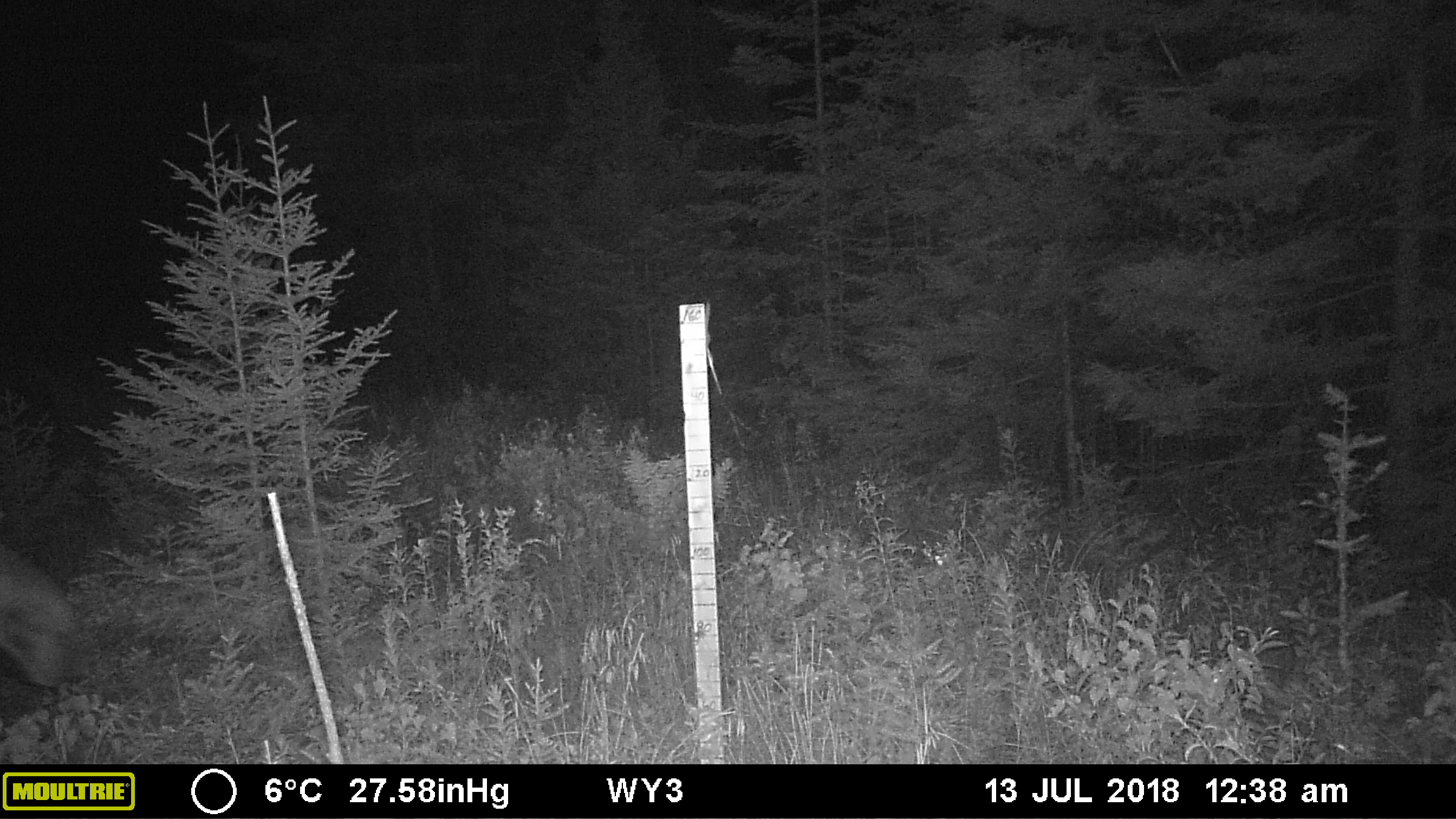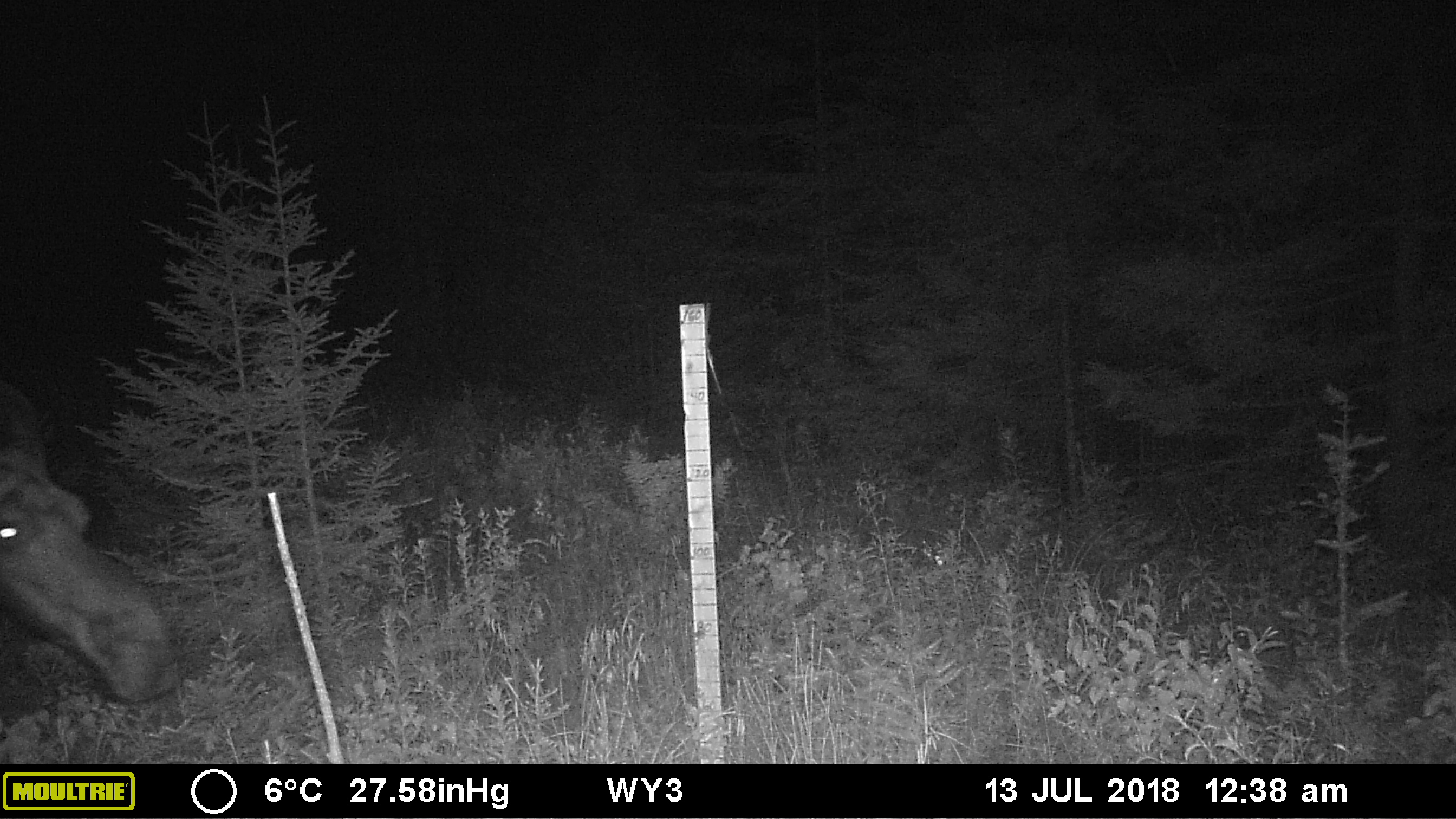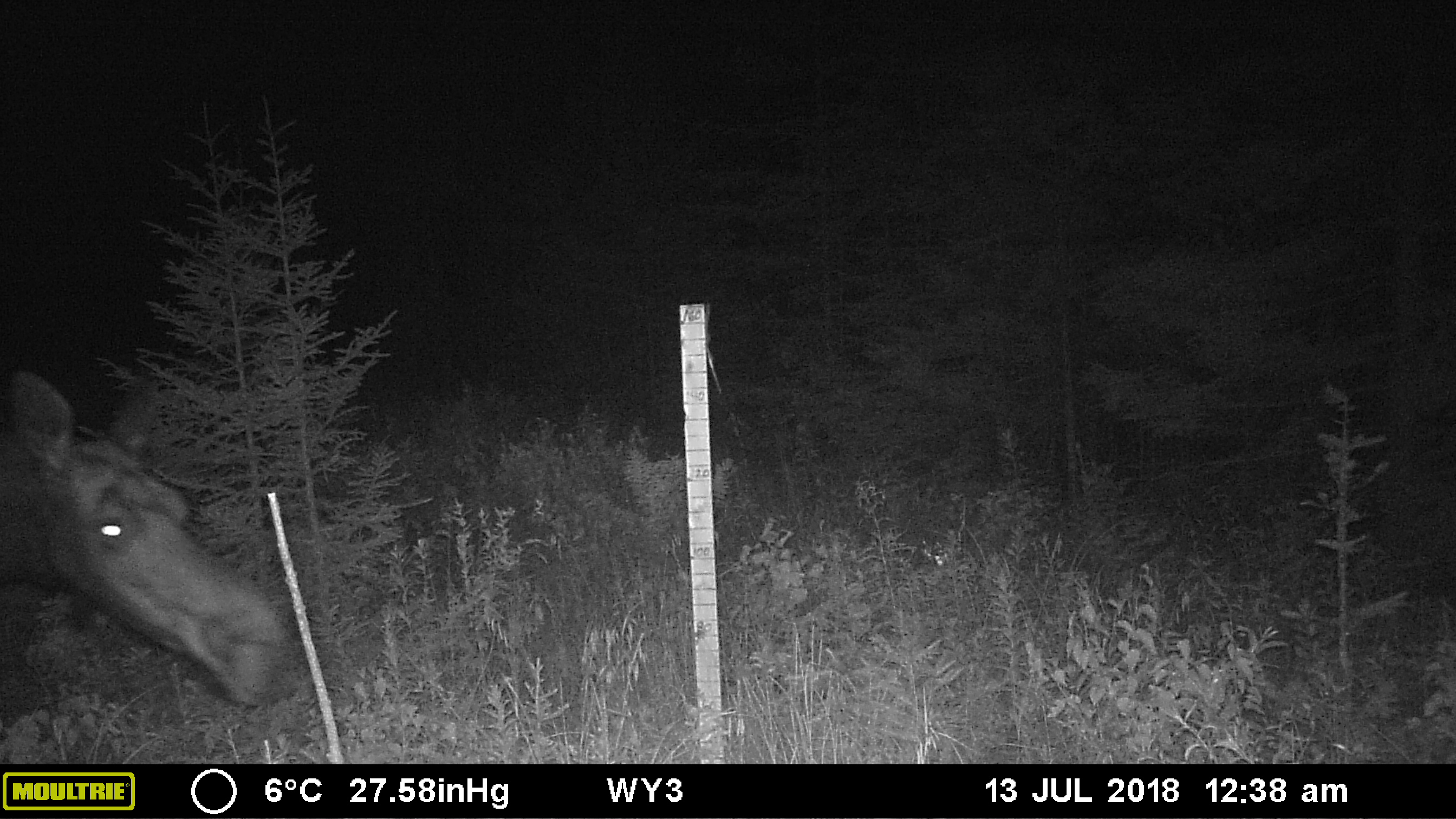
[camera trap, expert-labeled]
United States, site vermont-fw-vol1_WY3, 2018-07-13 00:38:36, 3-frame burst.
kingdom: Animalia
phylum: Chordata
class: Mammalia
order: Artiodactyla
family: Cervidae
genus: Alces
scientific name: Alces alces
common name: moose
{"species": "moose (Alces alces)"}